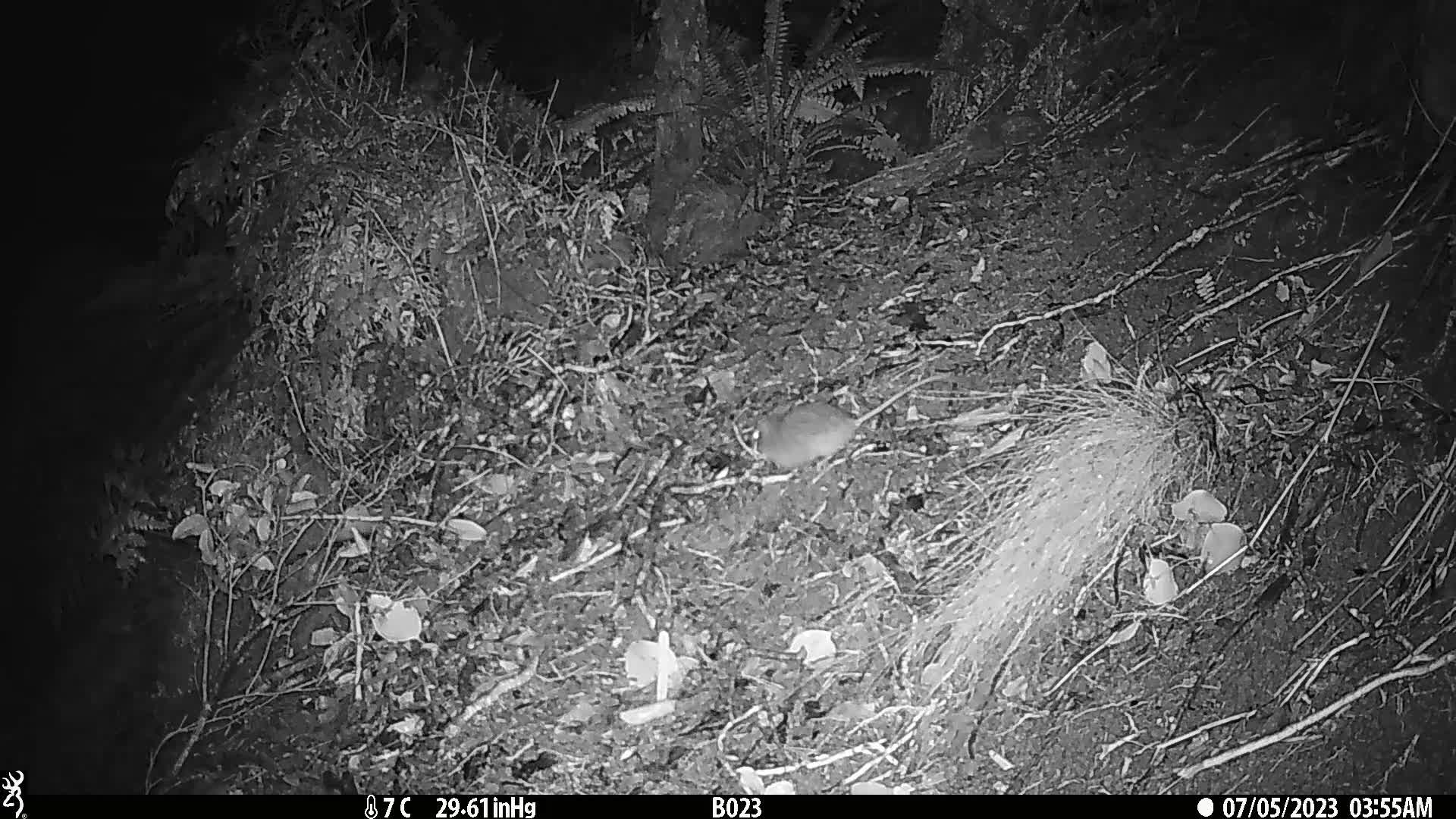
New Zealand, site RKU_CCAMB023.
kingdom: Animalia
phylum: Chordata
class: Mammalia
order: Rodentia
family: Muridae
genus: Rattus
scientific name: Rattus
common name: rat